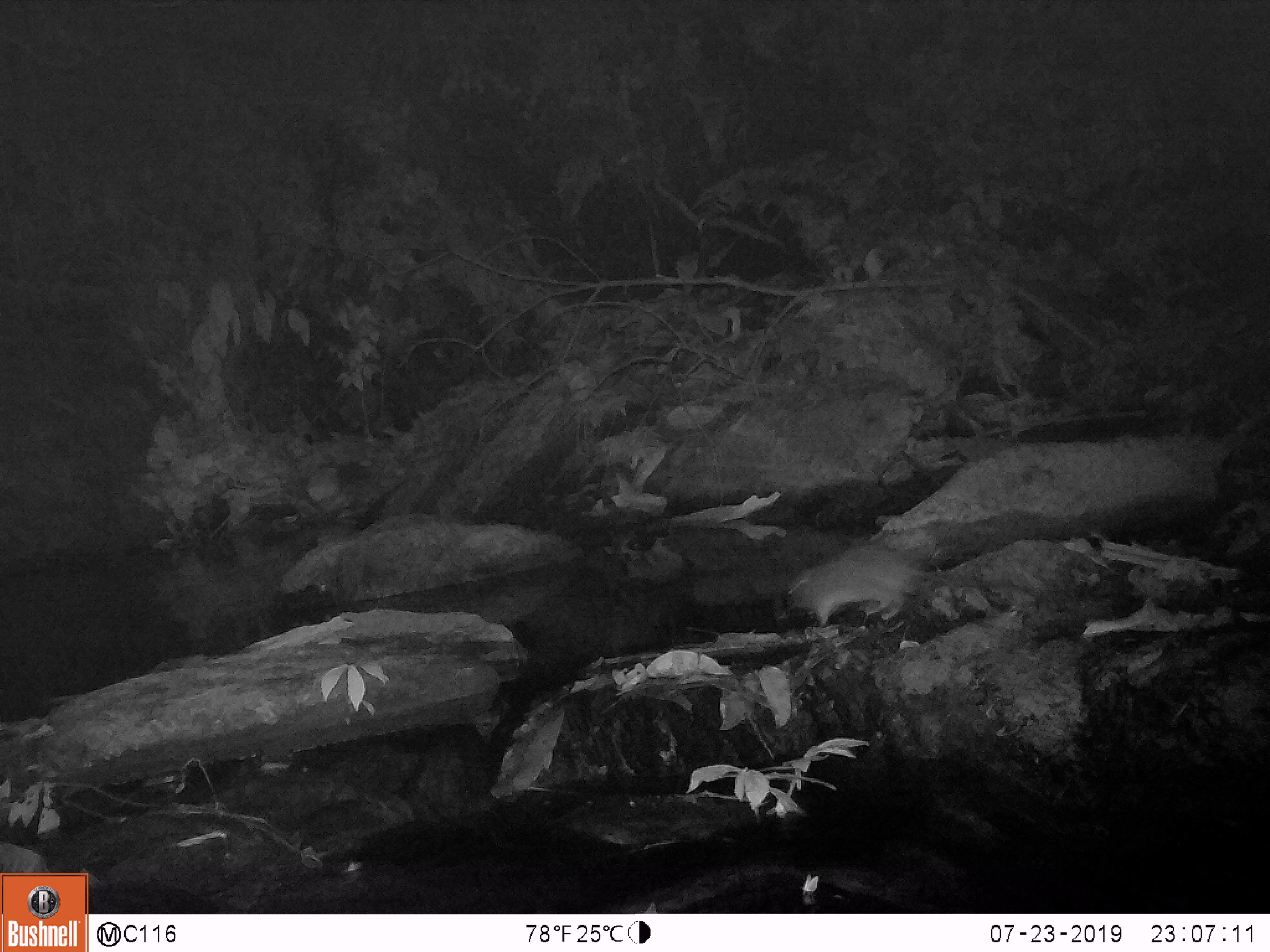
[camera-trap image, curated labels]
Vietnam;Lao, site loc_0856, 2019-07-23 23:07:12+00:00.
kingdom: Animalia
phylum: Chordata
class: Mammalia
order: Rodentia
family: Muridae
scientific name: Muridae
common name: old-world mice and rats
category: unidentified murid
Unidentified murid (old-world mice and rats) (Muridae). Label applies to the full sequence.